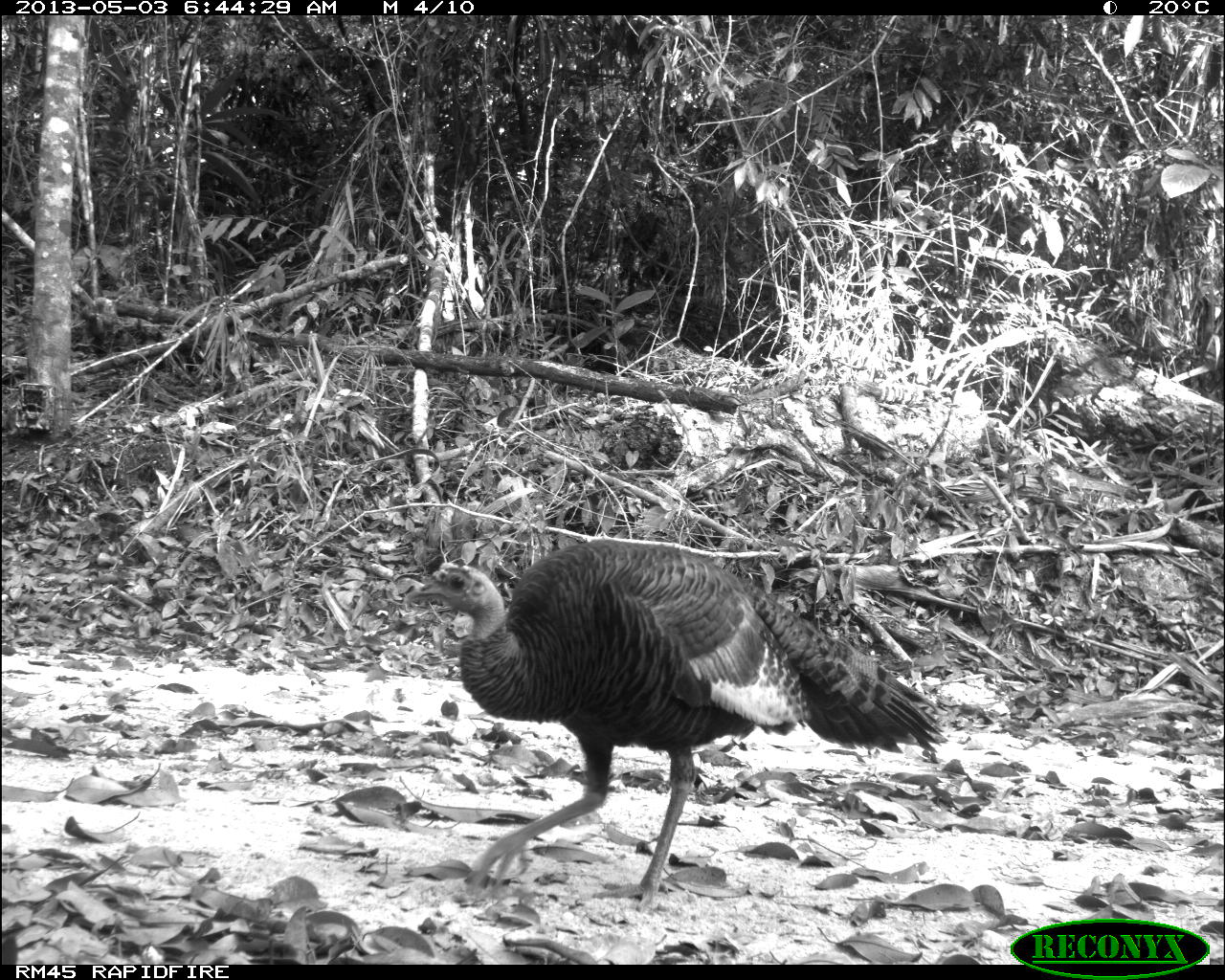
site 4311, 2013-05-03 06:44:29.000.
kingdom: Animalia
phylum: Chordata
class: Aves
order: Galliformes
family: Phasianidae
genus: Meleagris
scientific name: Meleagris ocellata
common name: ocellated turkey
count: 1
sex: female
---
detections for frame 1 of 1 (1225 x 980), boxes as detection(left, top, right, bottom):
meleagris ocellata: detection(400, 542, 942, 919)